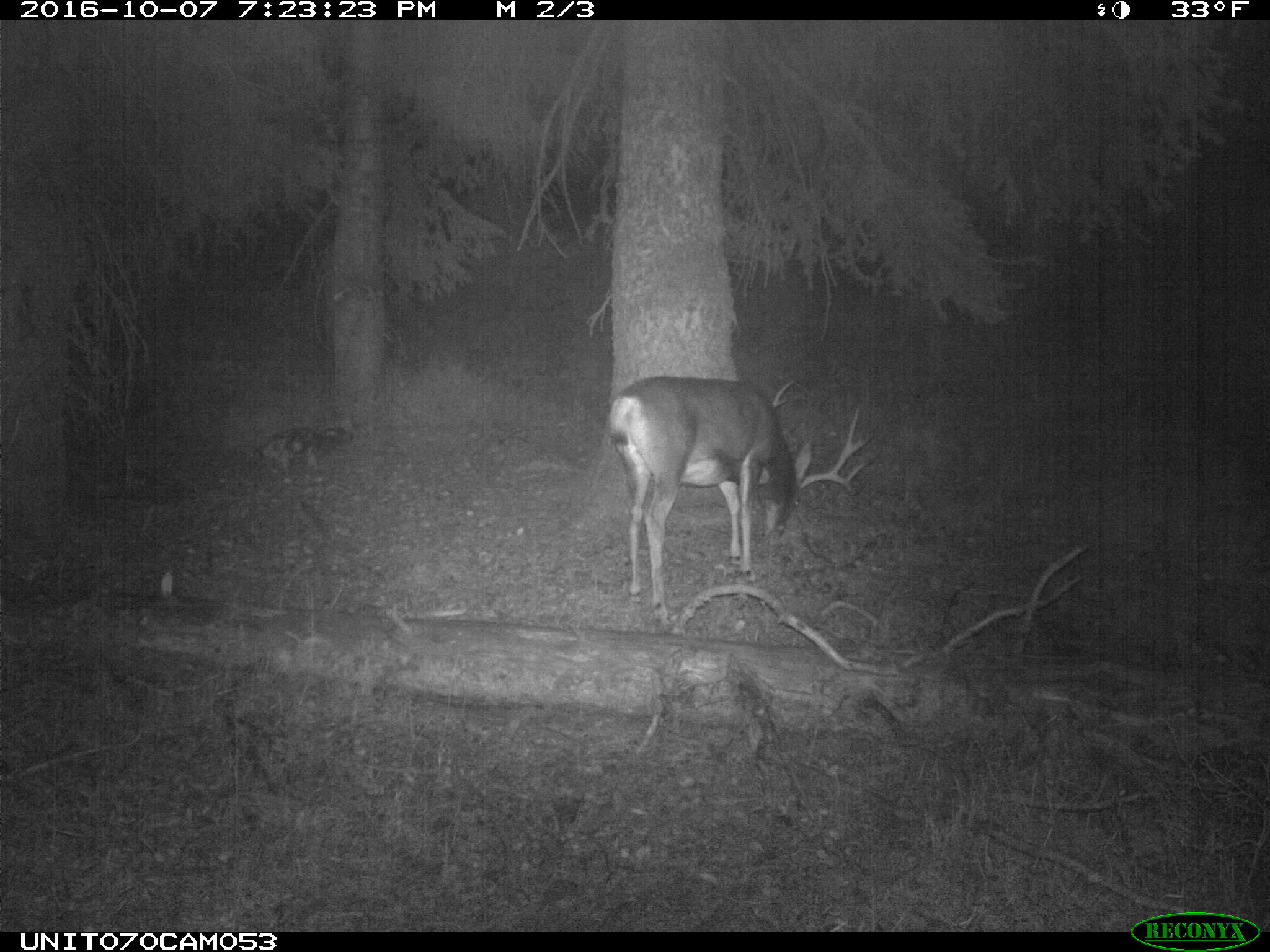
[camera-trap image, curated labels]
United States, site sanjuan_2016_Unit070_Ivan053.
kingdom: Animalia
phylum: Chordata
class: Mammalia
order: Artiodactyla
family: Cervidae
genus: Odocoileus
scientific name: Odocoileus hemionus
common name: mule deer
Odocoileus hemionus (mule deer).